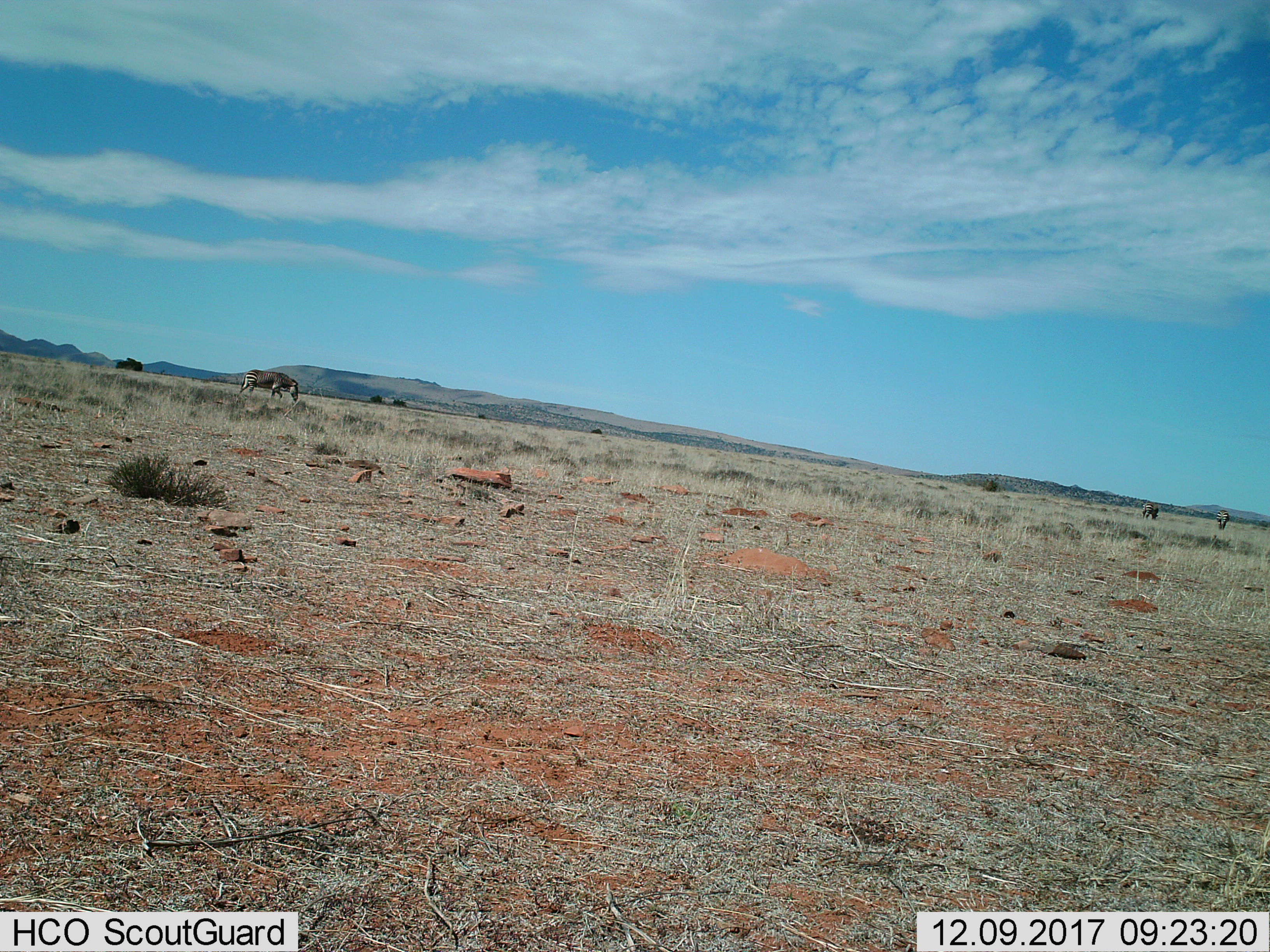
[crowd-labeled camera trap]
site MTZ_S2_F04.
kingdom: Animalia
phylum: Chordata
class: Mammalia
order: Perissodactyla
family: Equidae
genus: Equus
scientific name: Equus zebra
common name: mountain zebra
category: zebramountain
Zebramountain (mountain zebra) (Equus zebra), count 3. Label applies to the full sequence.